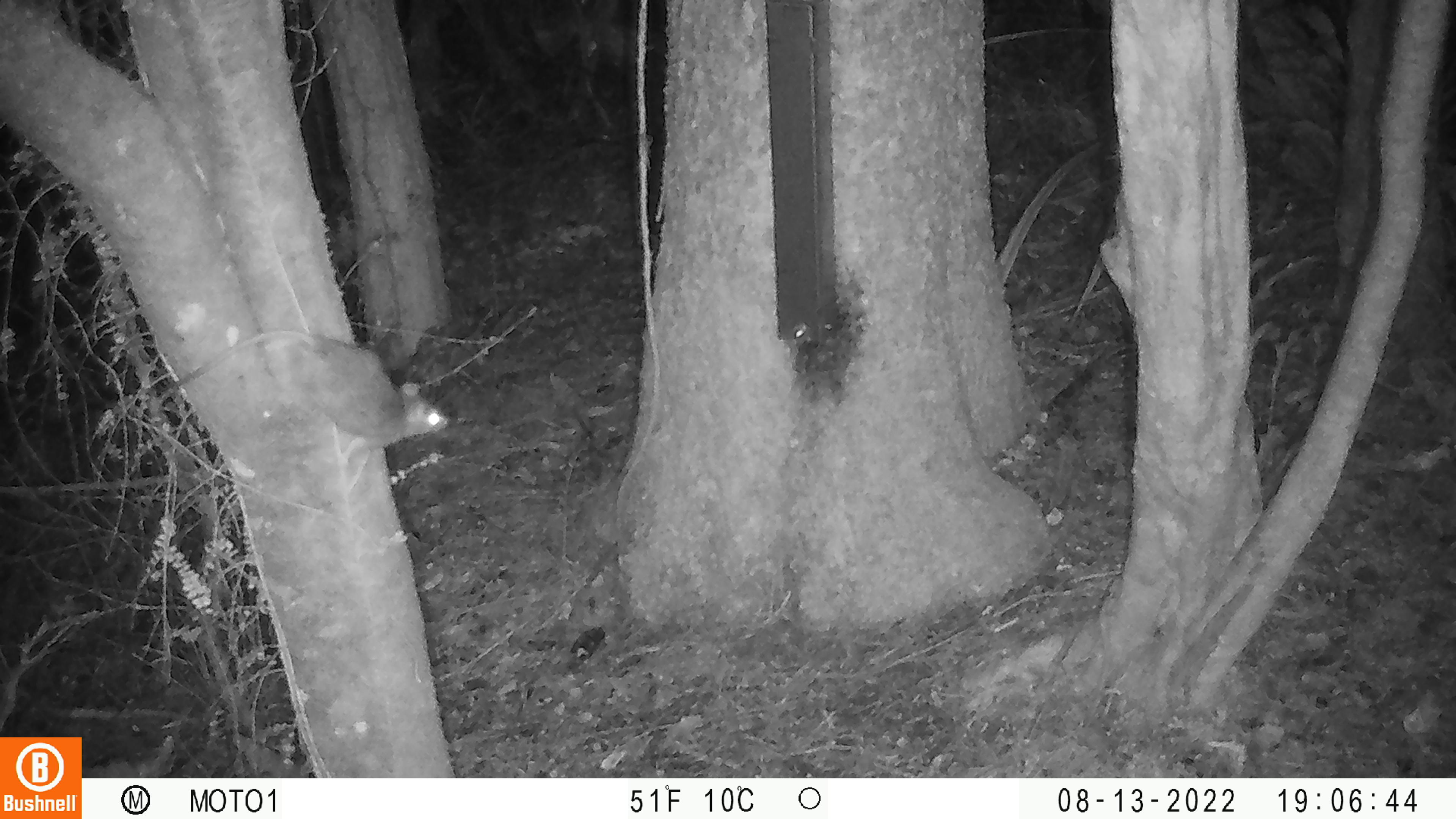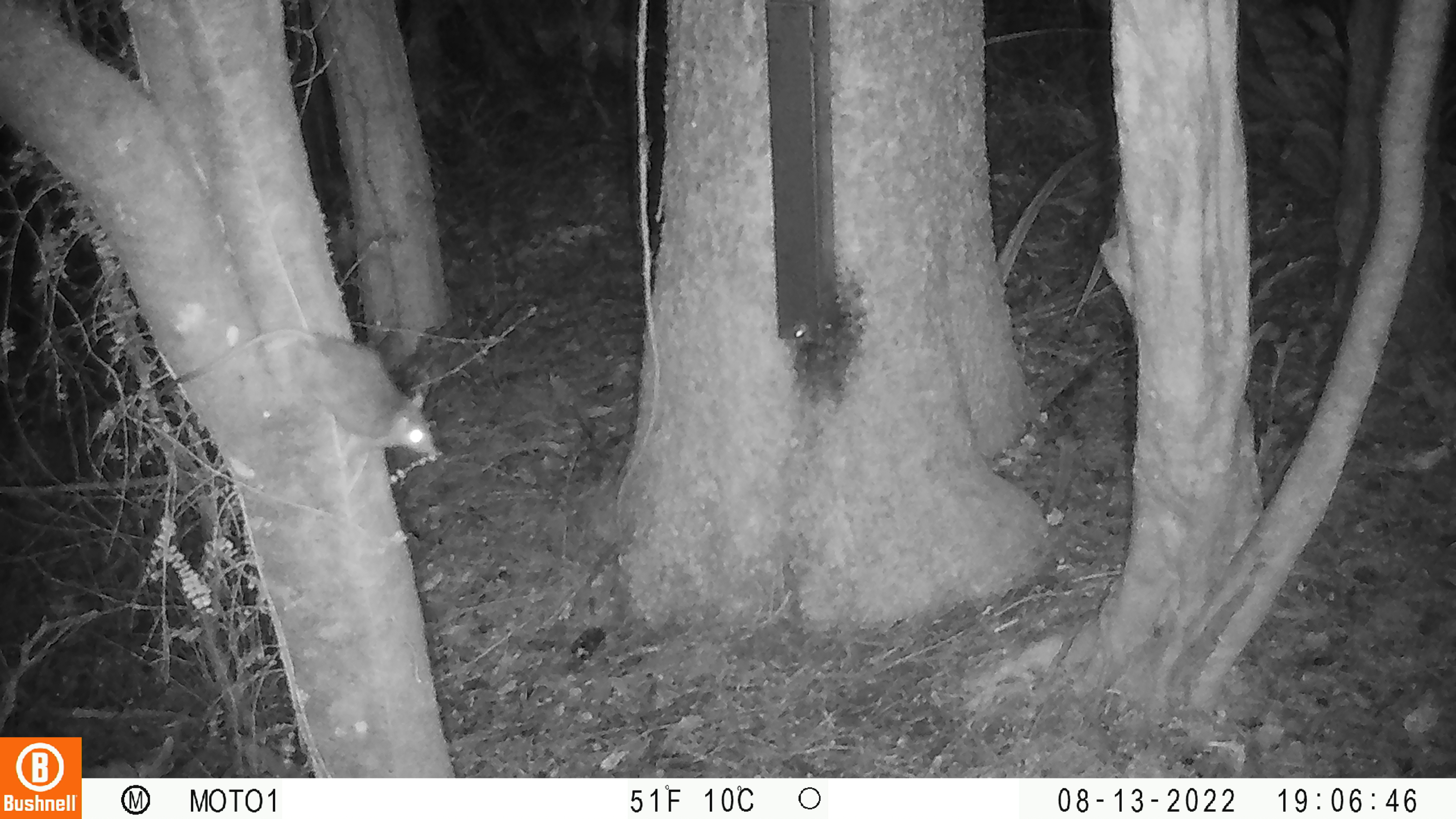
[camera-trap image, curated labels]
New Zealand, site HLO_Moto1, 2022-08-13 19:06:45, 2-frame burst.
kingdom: Animalia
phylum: Chordata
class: Mammalia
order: Rodentia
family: Muridae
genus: Rattus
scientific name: Rattus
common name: rat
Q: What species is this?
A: Rat (Rattus).